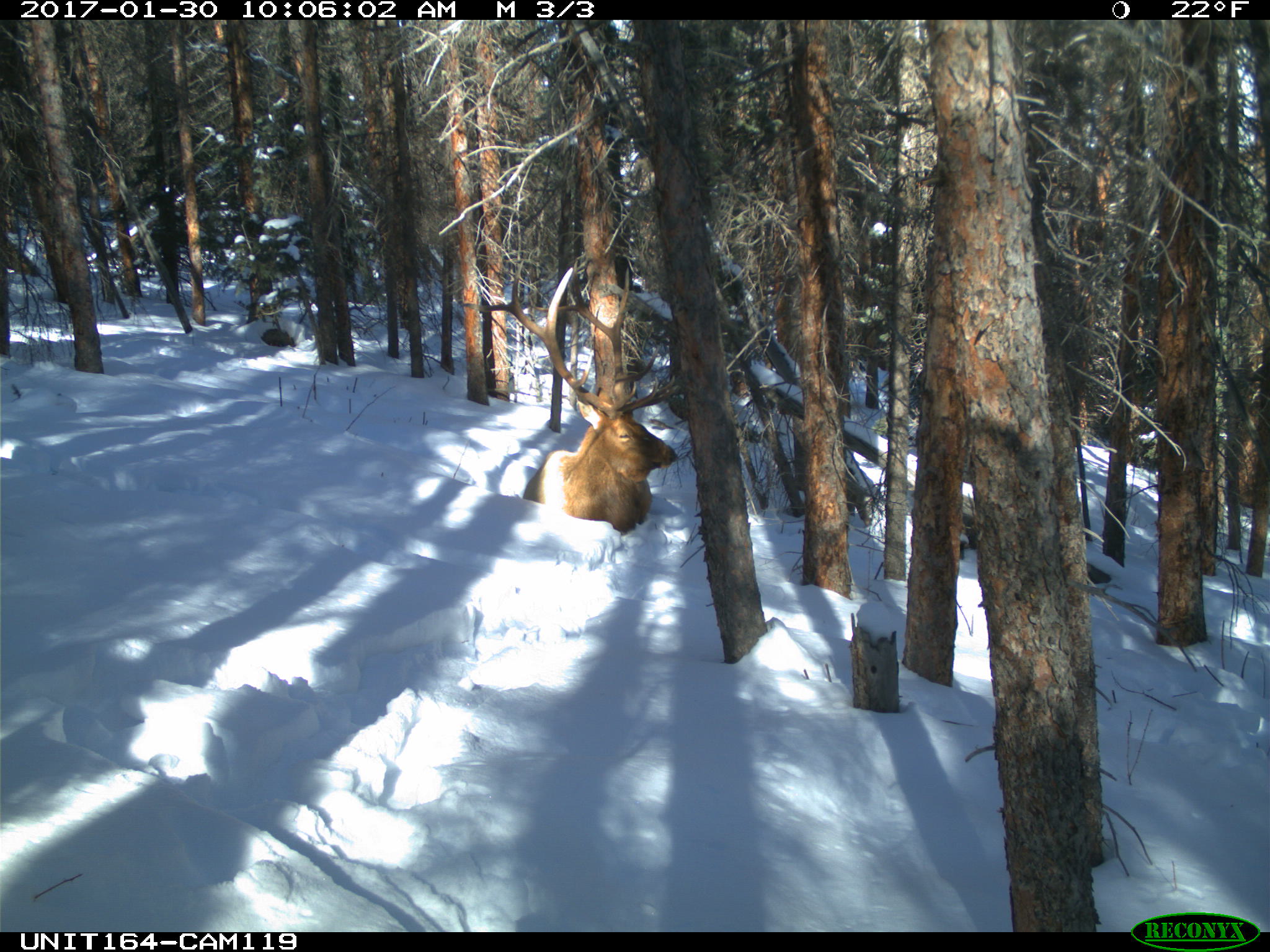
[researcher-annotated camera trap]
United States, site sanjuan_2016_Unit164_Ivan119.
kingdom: Animalia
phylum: Chordata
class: Mammalia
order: Artiodactyla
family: Cervidae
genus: Cervus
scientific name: Cervus elaphus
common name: red deer